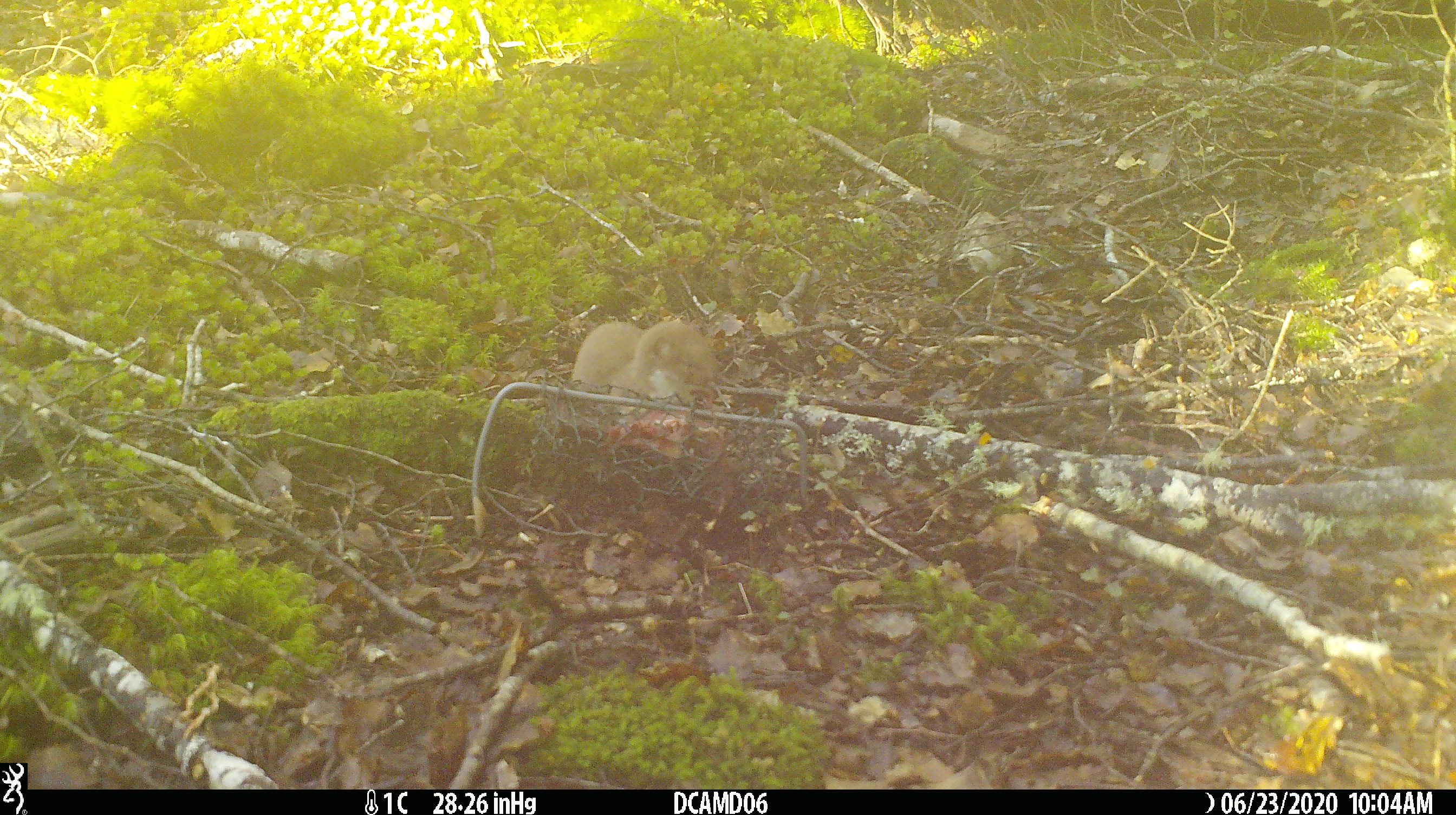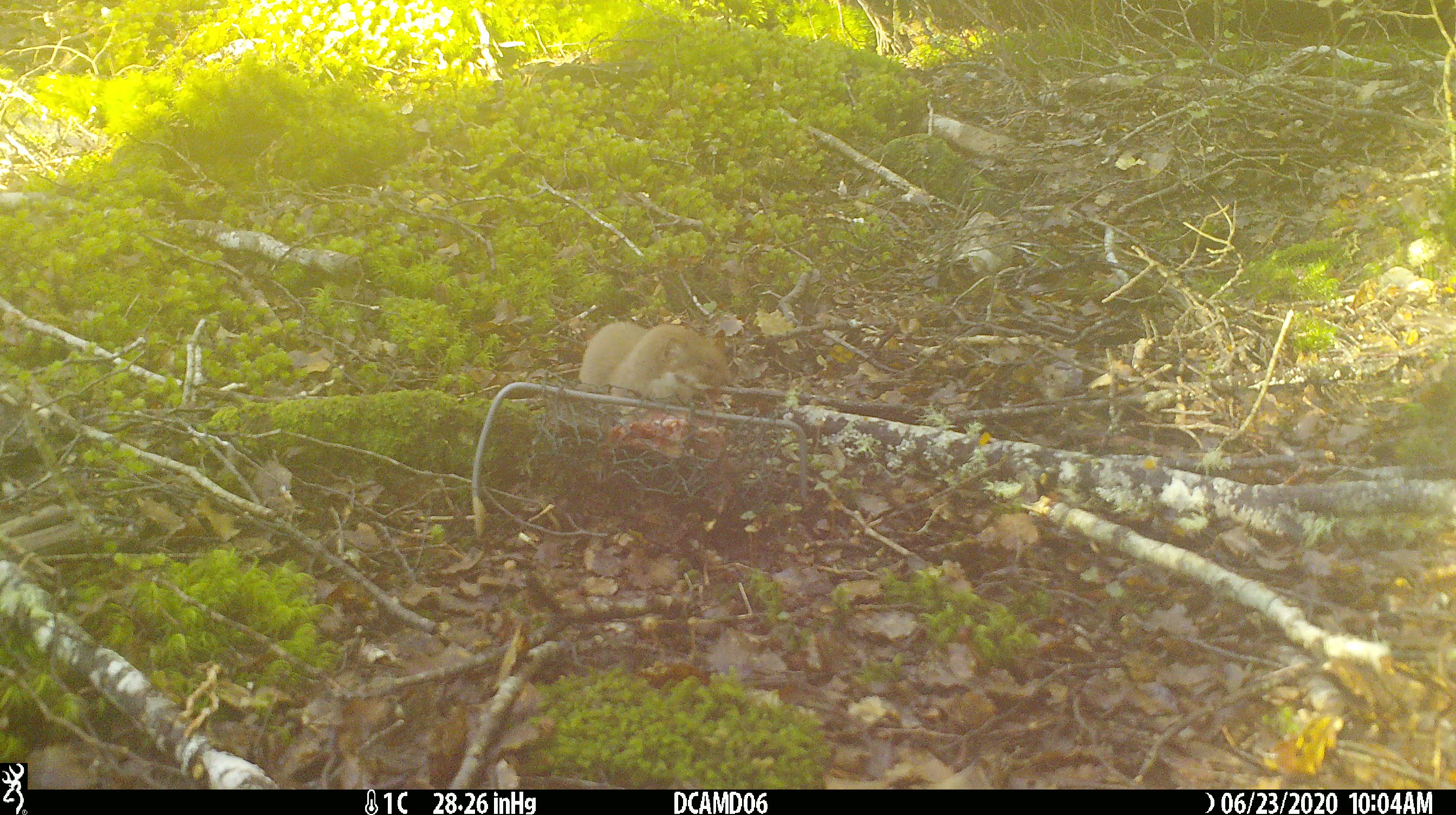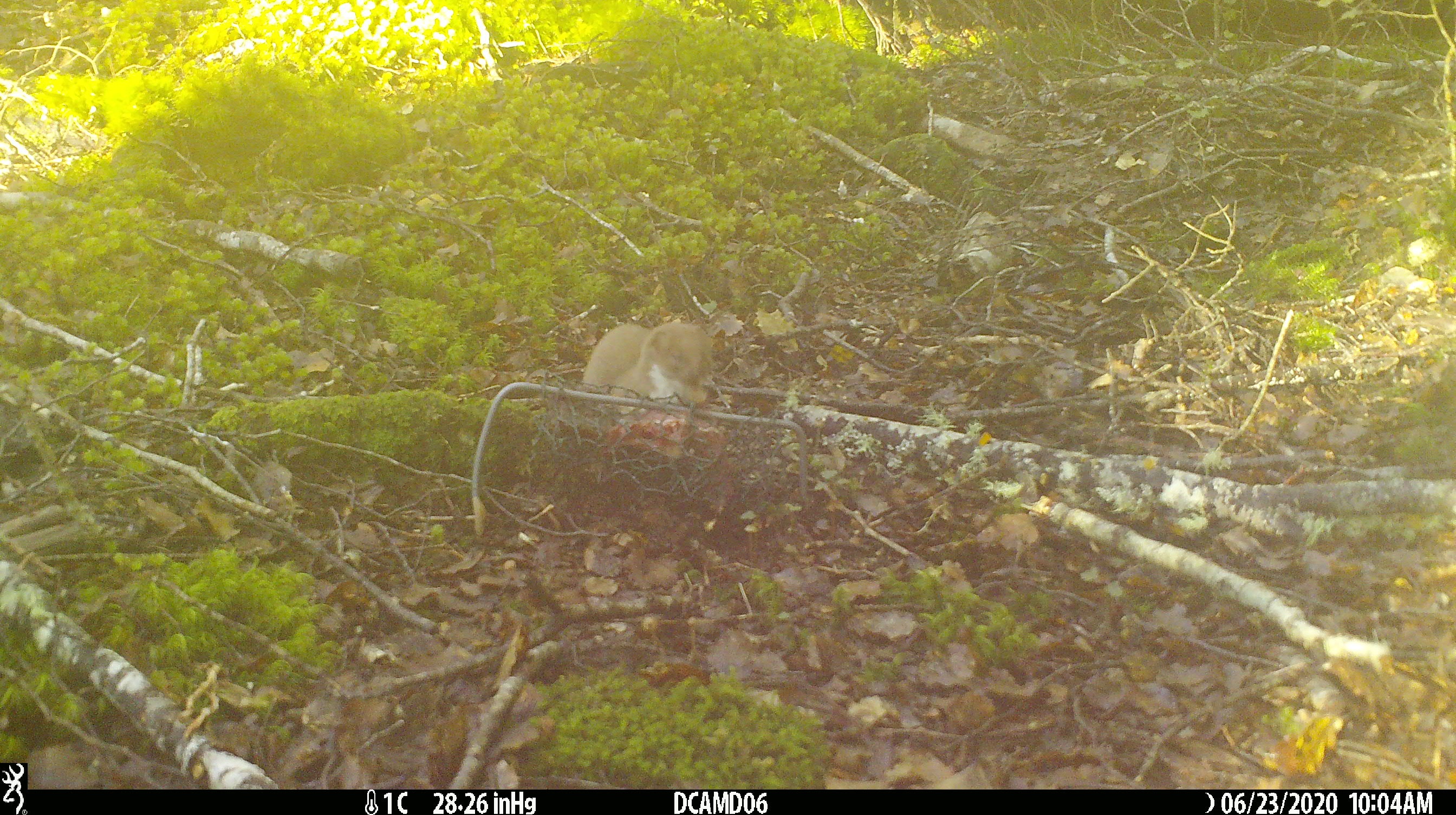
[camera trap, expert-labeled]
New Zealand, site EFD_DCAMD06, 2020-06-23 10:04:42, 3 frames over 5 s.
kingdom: Animalia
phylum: Chordata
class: Mammalia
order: Carnivora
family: Mustelidae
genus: Mustela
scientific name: Mustela nivalis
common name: least weasel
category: weasel